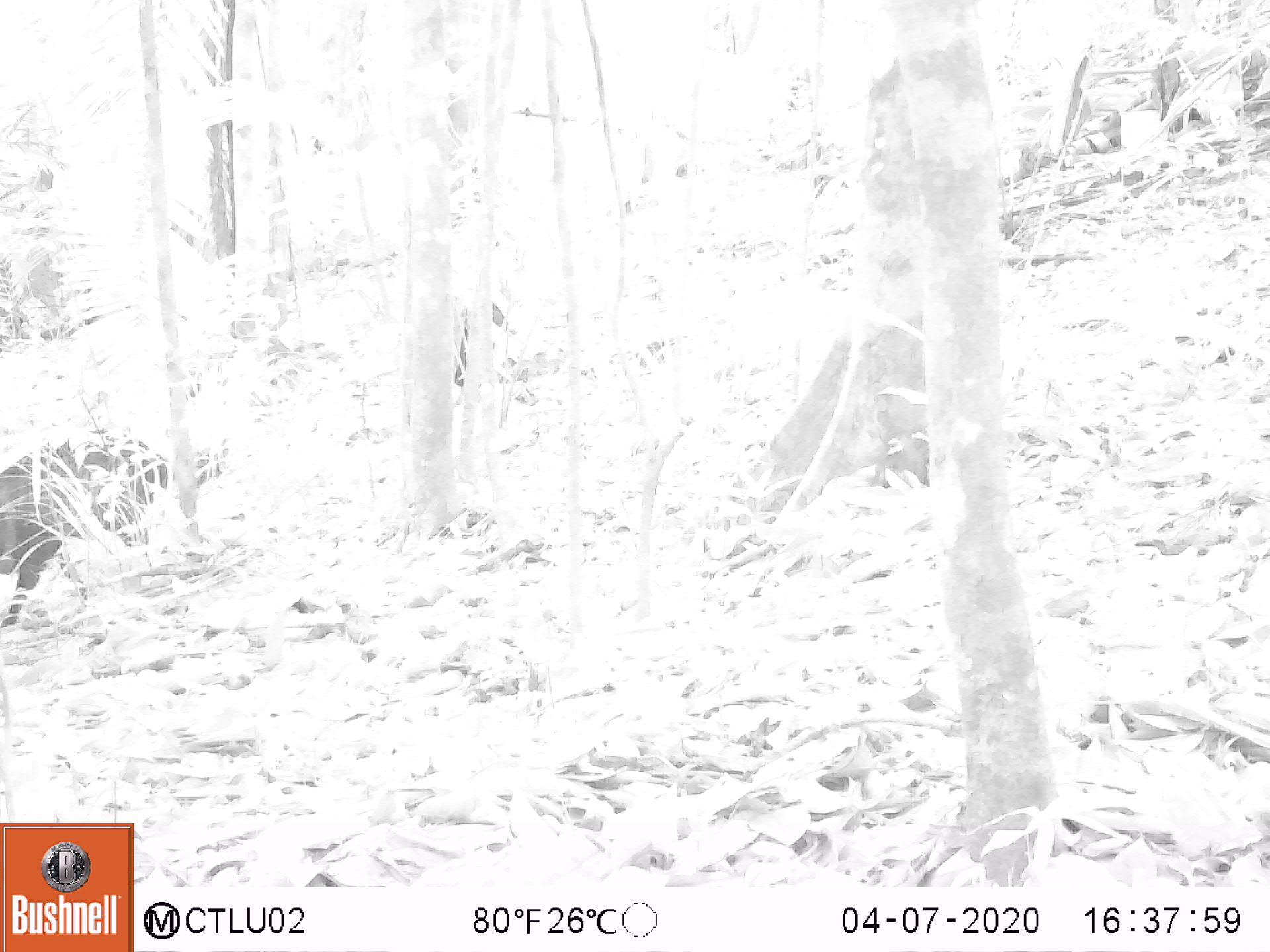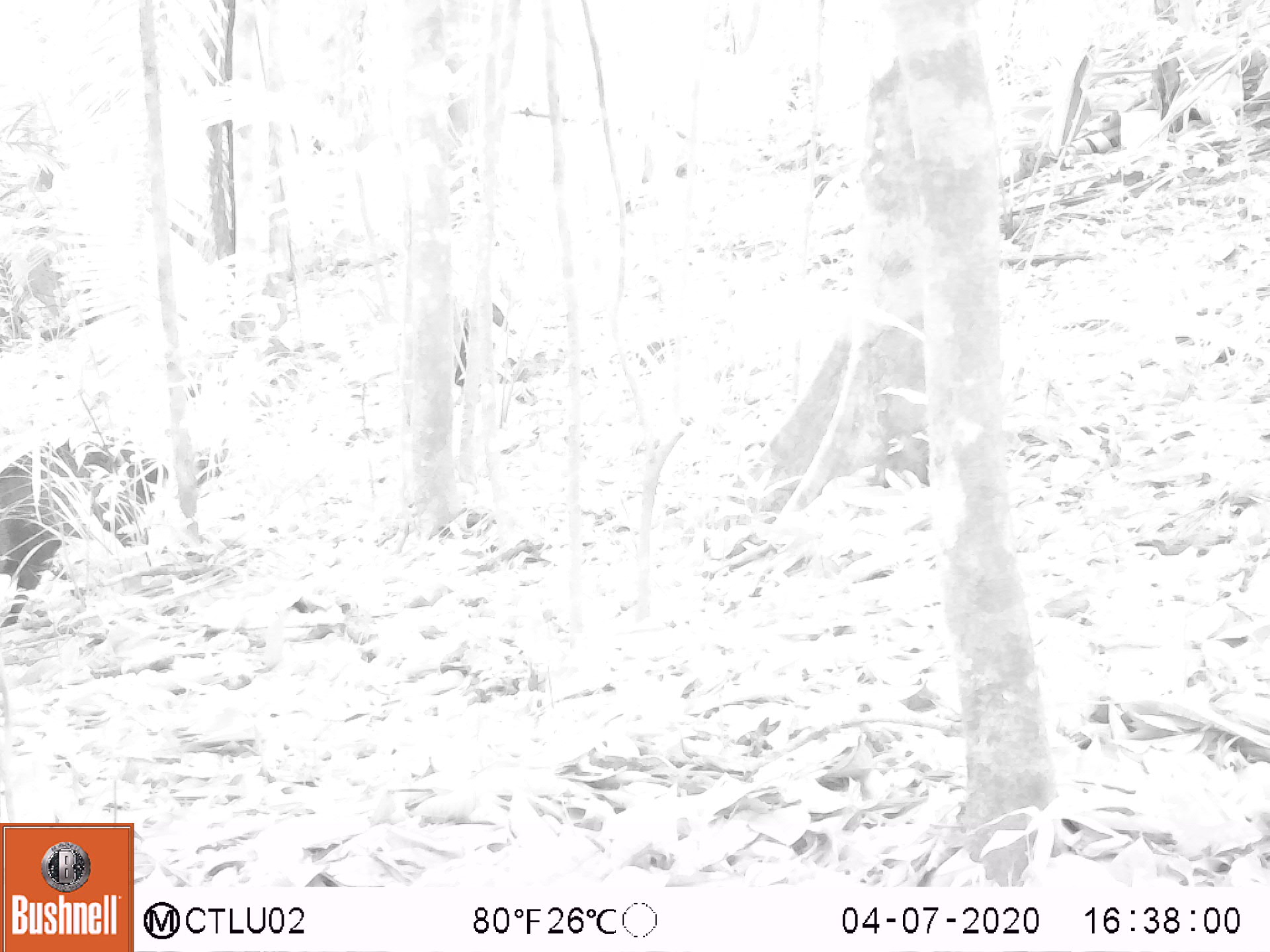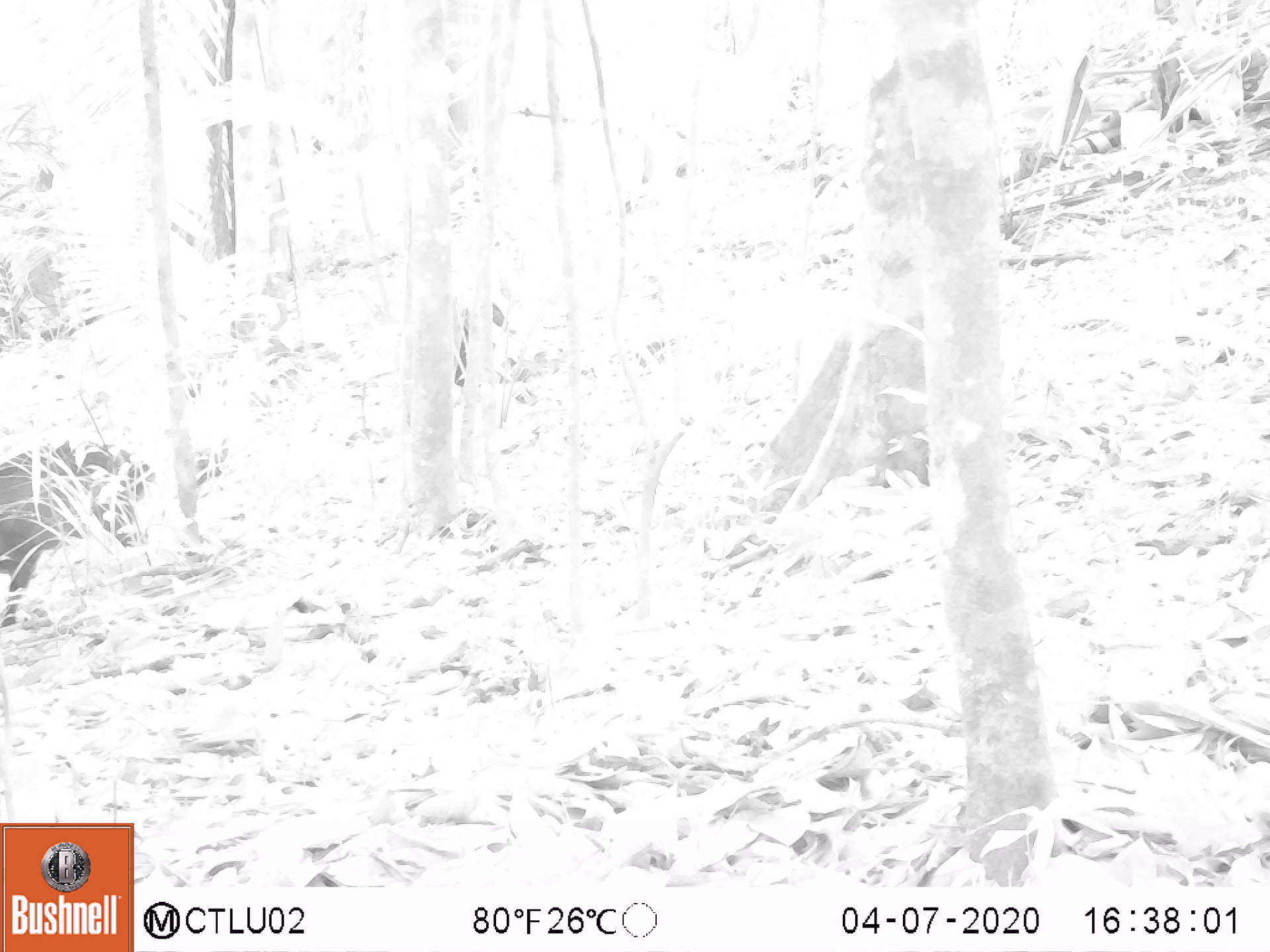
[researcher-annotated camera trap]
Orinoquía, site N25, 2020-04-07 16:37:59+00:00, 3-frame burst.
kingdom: Animalia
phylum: Chordata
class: Mammalia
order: Artiodactyla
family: Tayassuidae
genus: Pecari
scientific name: Pecari tajacu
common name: collared peccary